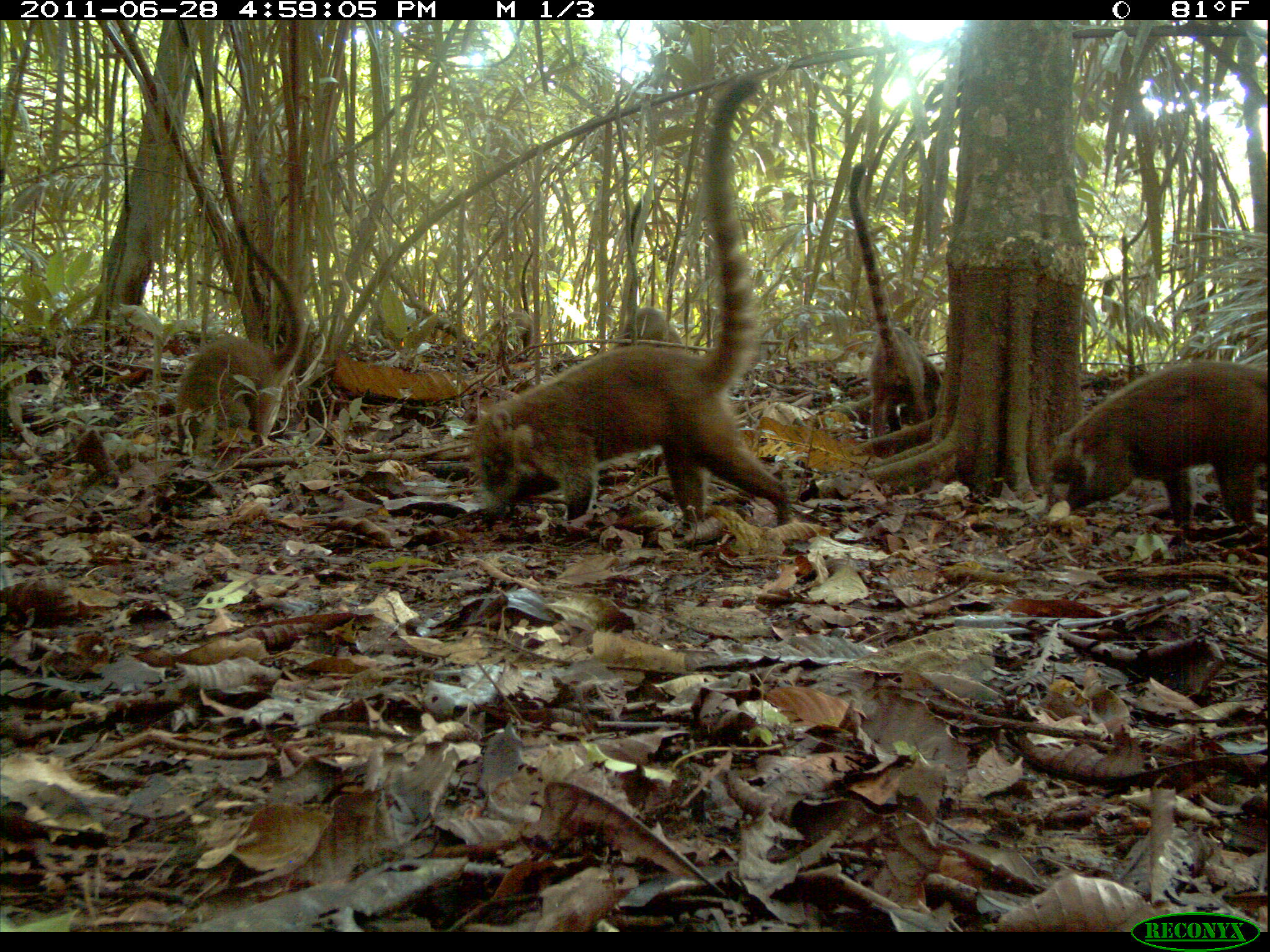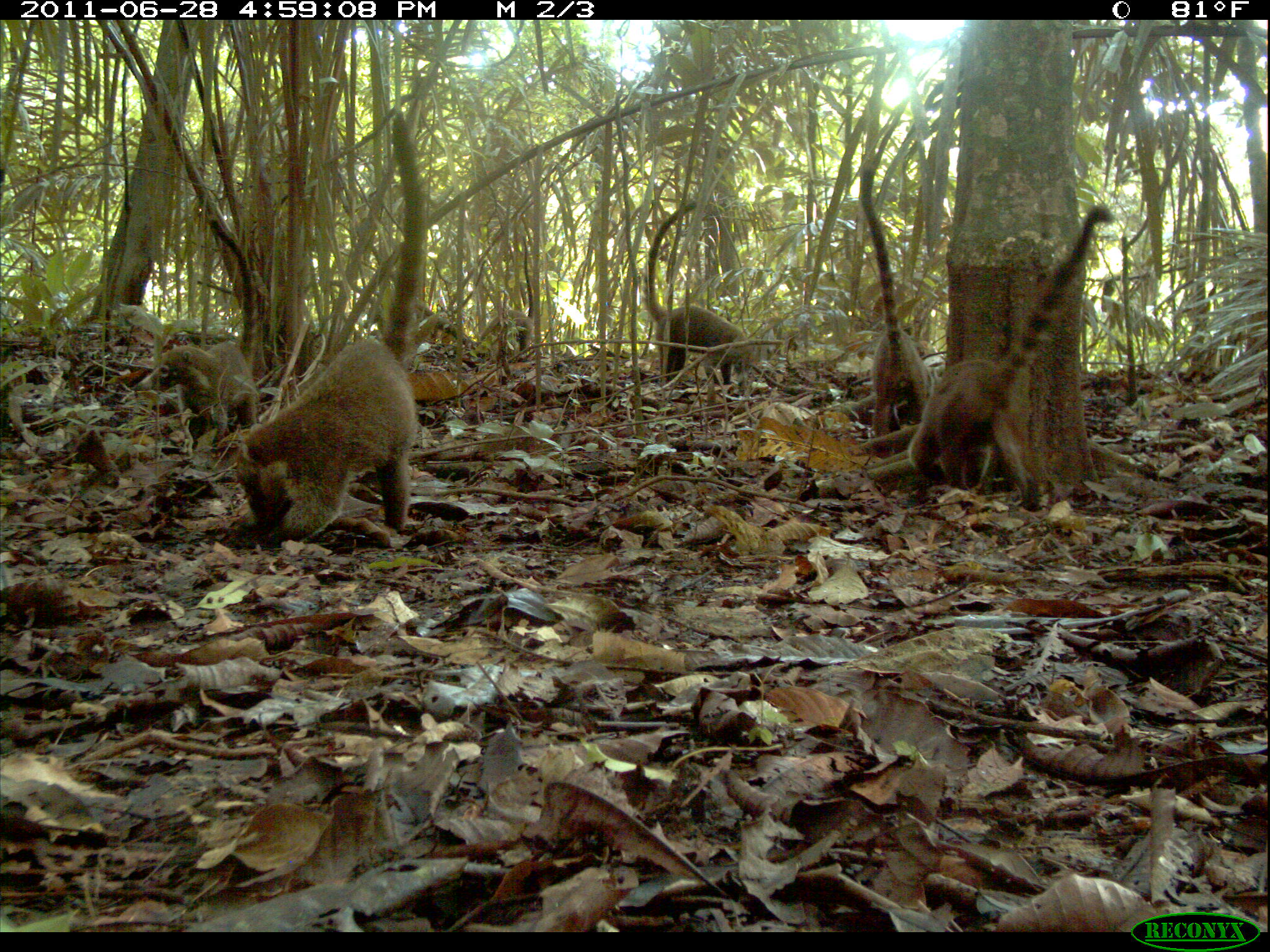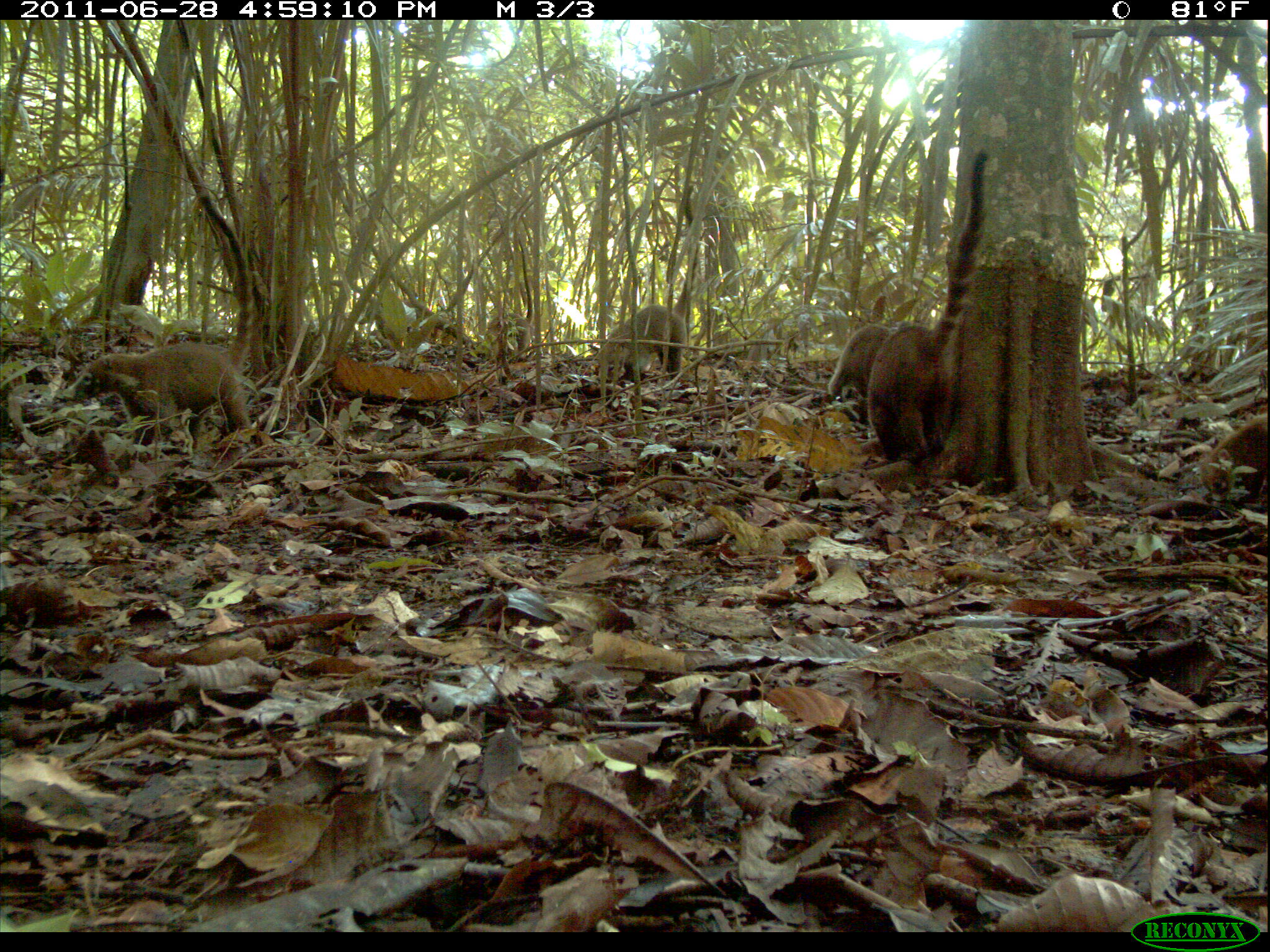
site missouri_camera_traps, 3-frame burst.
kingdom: Animalia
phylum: Chordata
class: Mammalia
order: Carnivora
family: Procyonidae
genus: Nasua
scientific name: Nasua narica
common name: white-nosed coati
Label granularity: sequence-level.